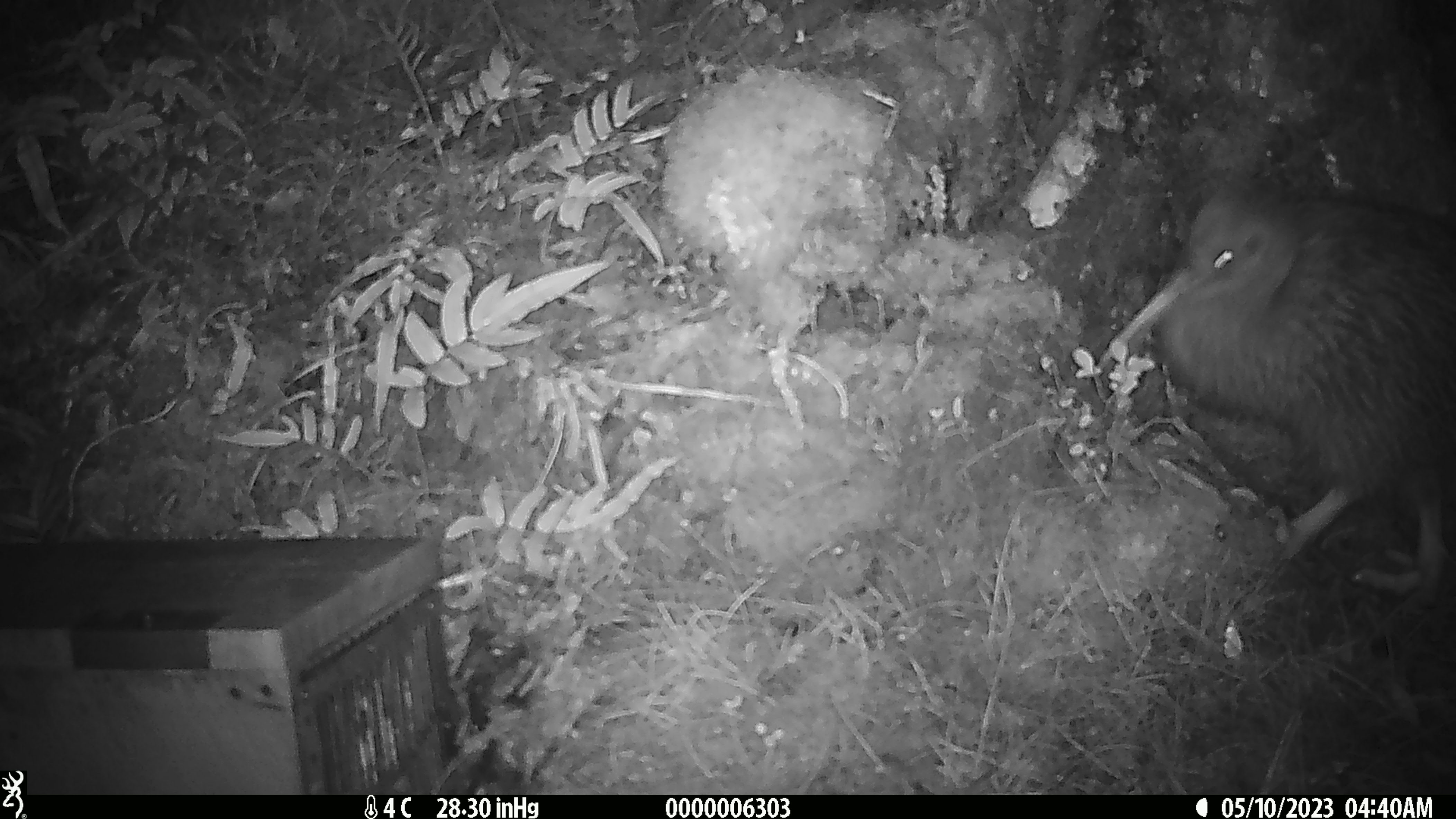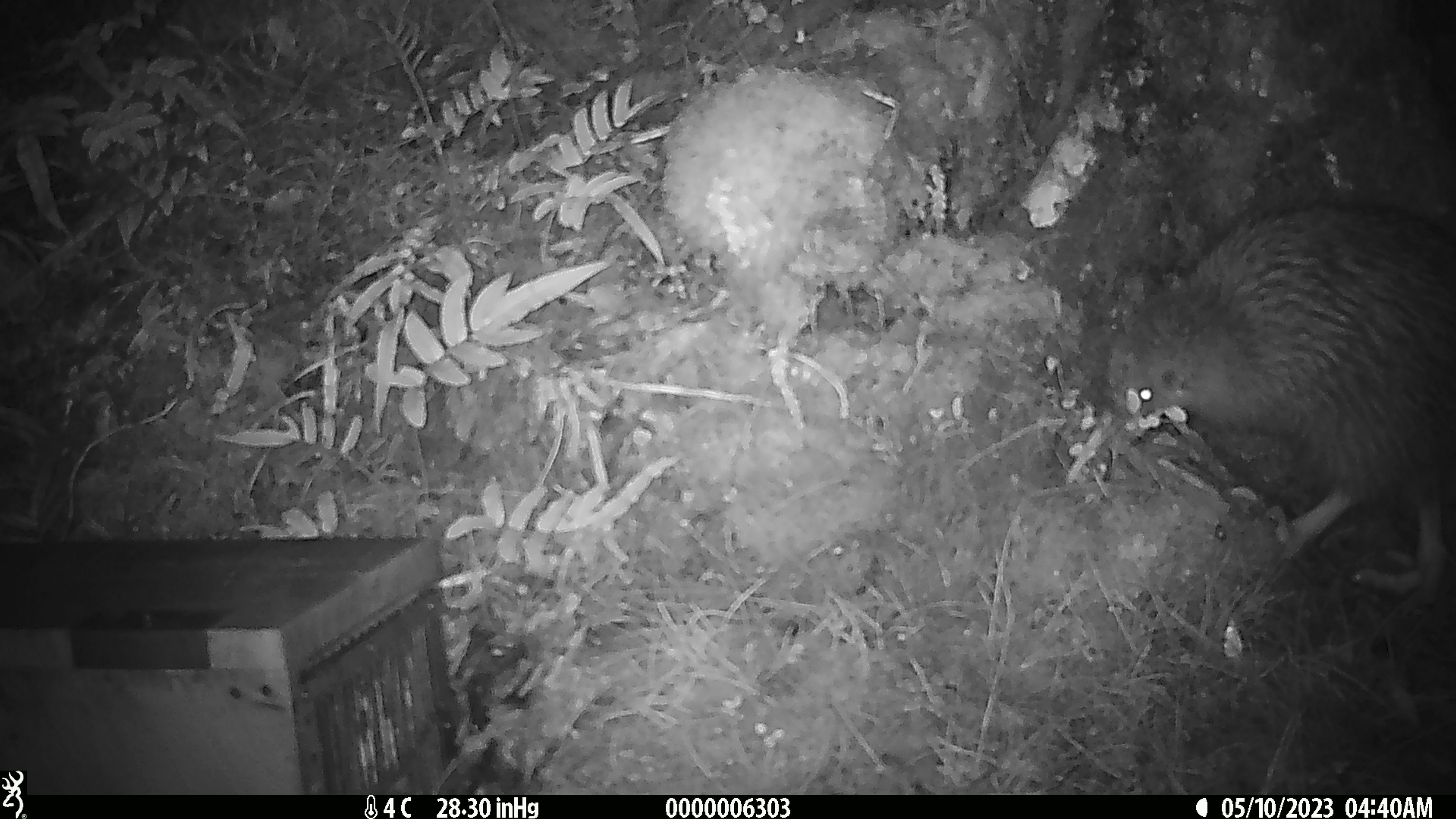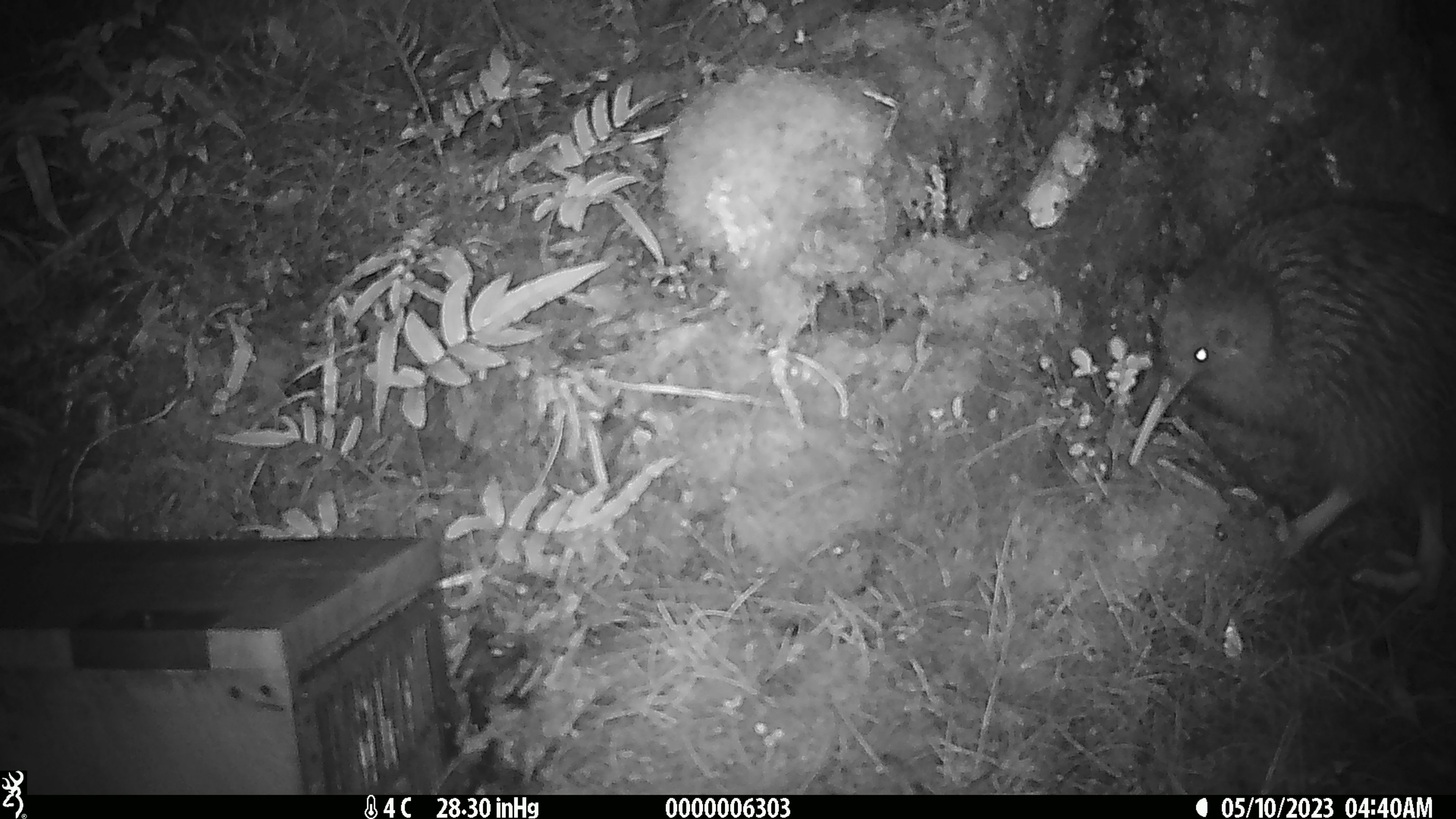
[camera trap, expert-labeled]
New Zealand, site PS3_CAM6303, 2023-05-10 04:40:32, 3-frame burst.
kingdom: Animalia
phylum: Chordata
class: Aves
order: Apterygiformes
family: Apterygidae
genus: Apteryx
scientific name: Apteryx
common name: kiwi